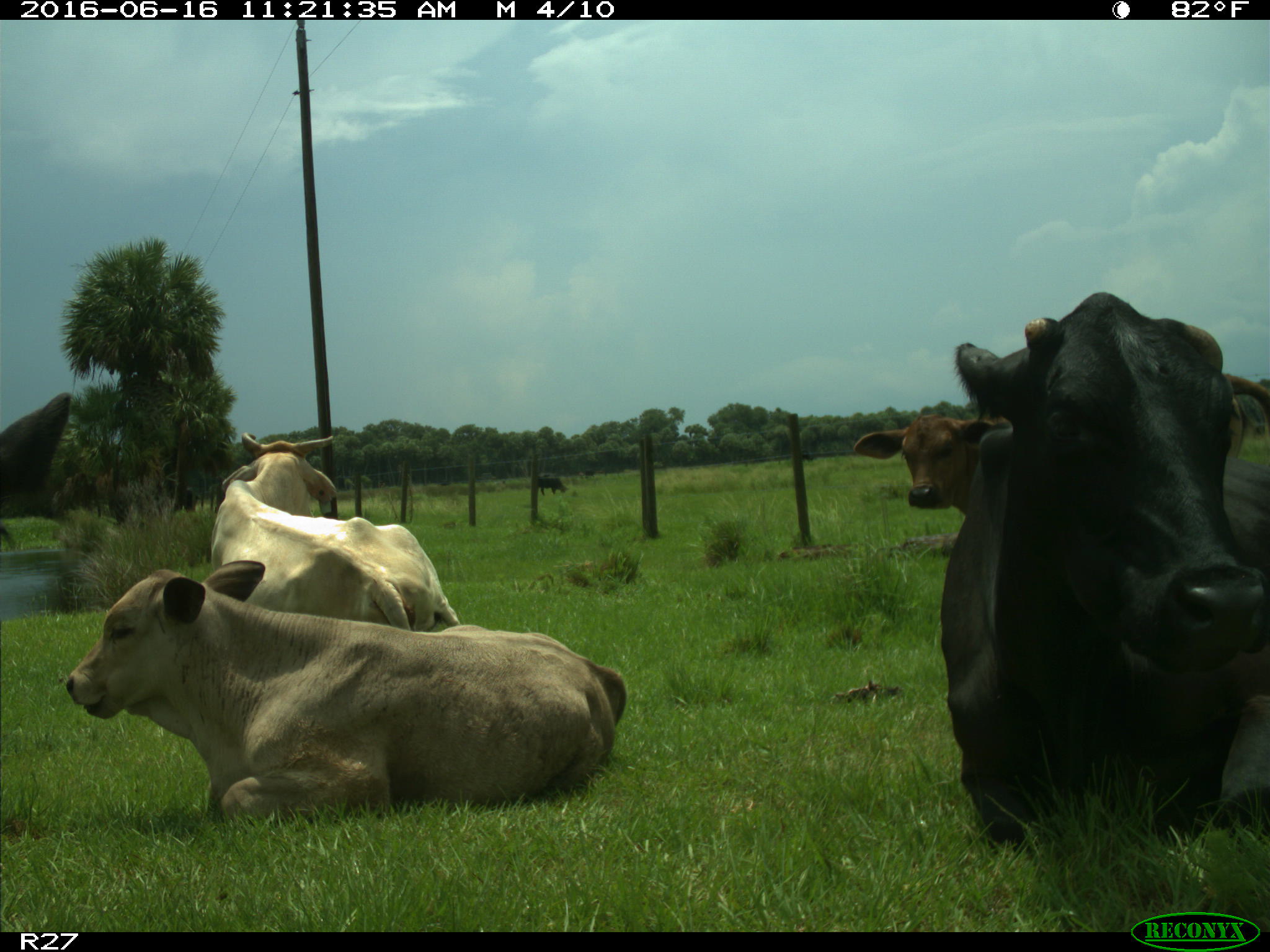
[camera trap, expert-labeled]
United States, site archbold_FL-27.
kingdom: Animalia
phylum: Chordata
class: Mammalia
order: Artiodactyla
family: Bovidae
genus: Bos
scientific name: Bos taurus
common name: domestic cow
Bos taurus (domestic cow).